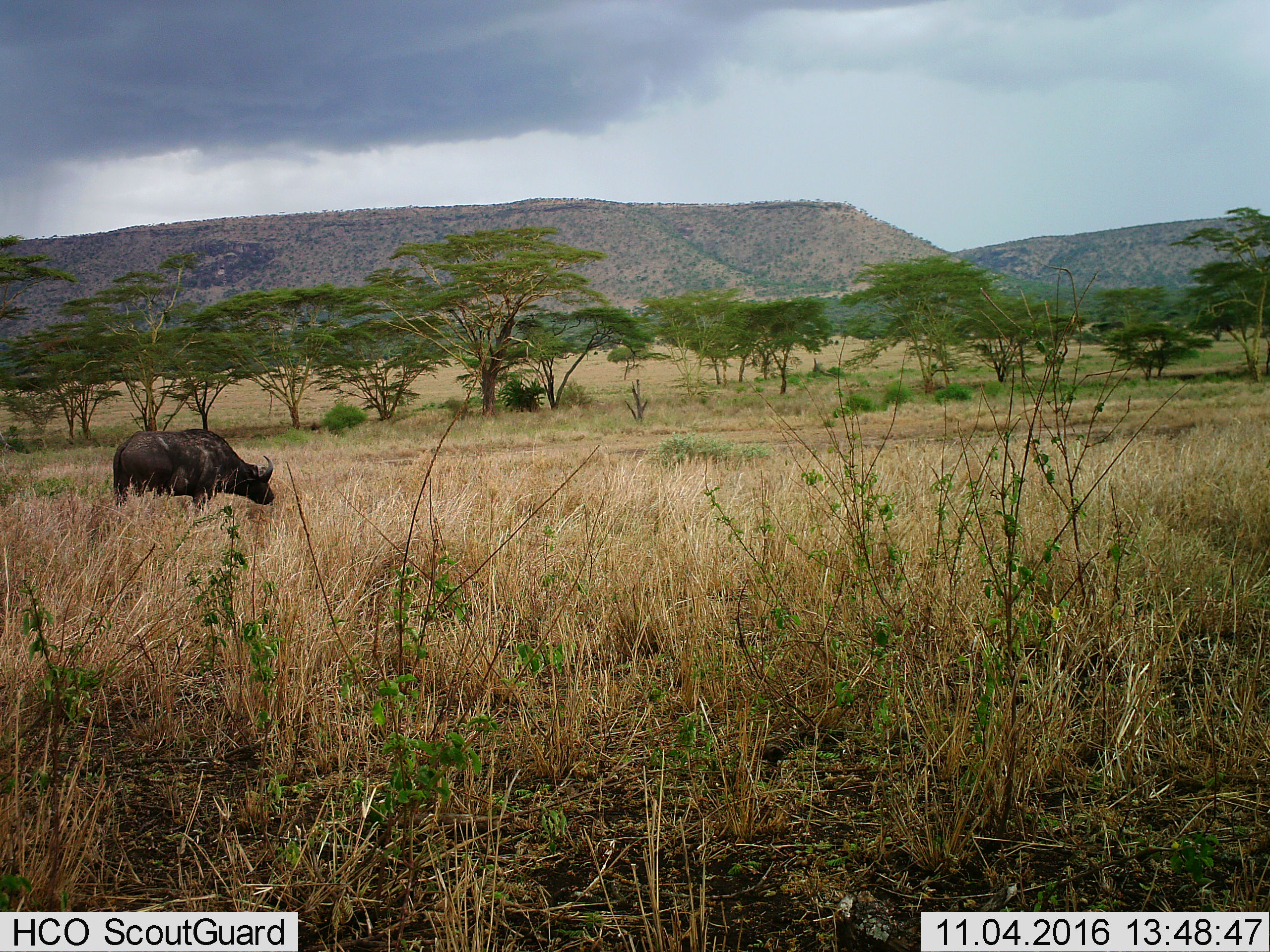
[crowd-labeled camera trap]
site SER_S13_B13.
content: unidentified animal